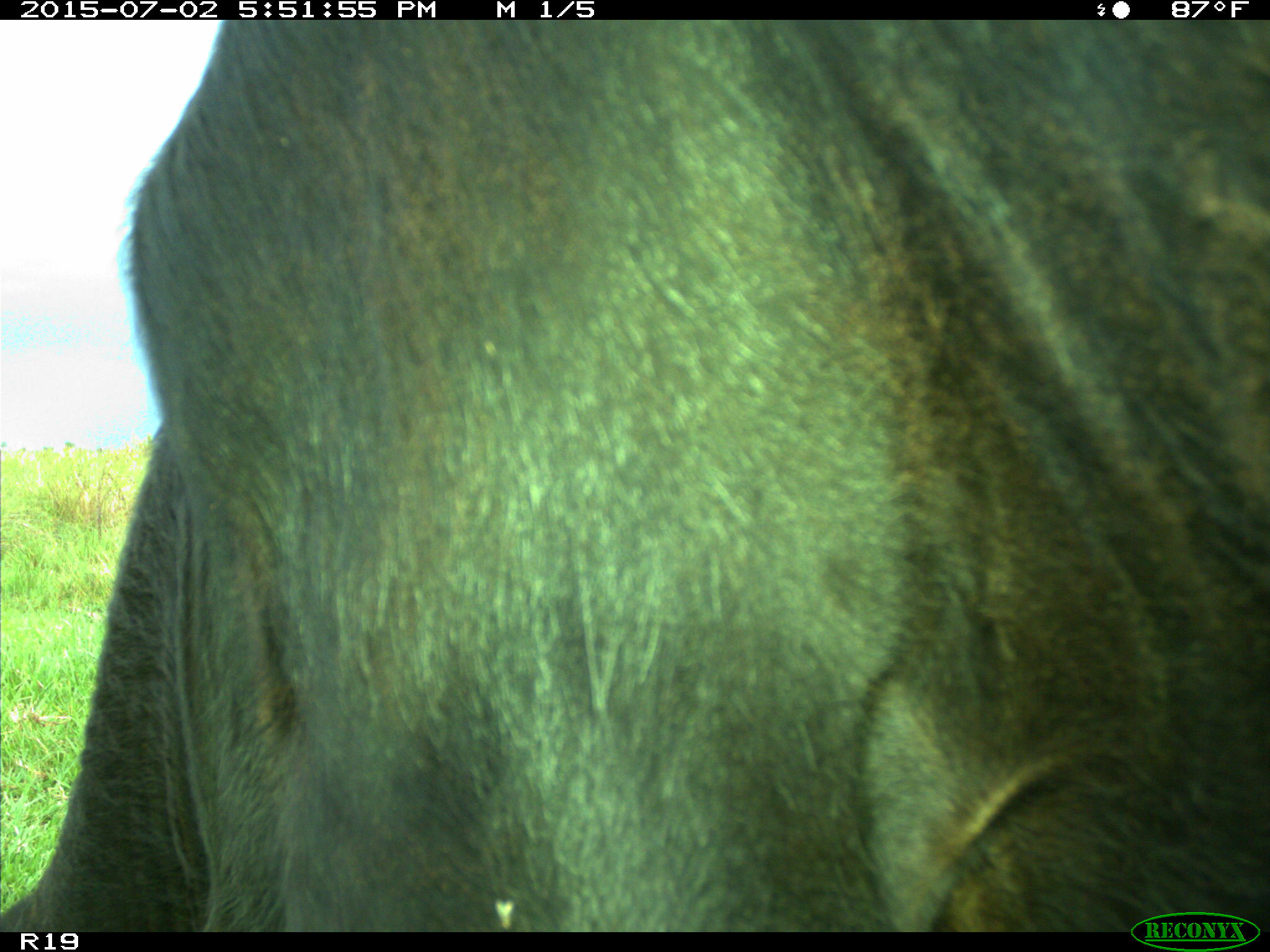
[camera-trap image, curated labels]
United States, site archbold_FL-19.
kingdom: Animalia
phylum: Chordata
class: Mammalia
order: Artiodactyla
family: Bovidae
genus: Bos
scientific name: Bos taurus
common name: domestic cow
Bos taurus (domestic cow).